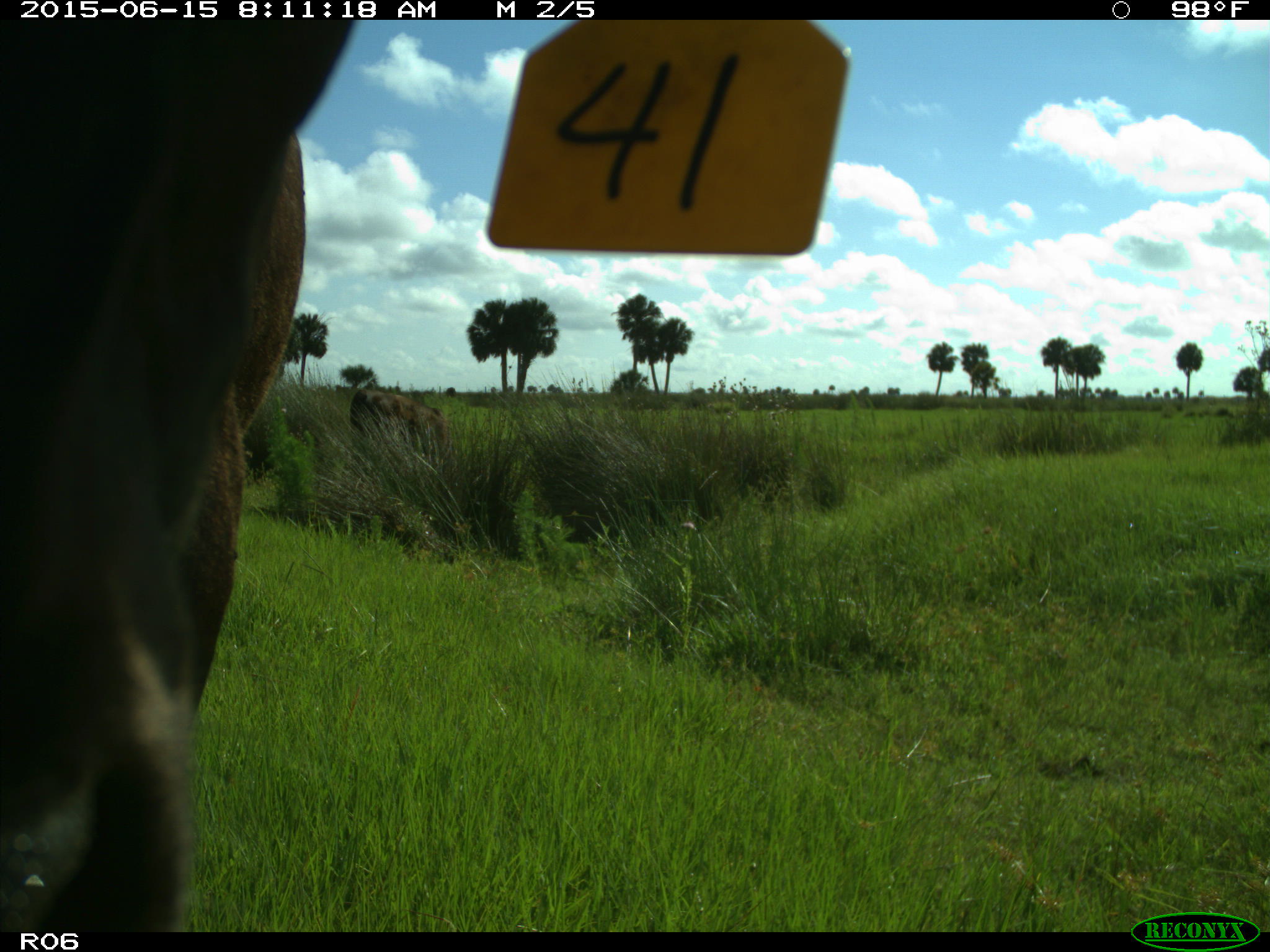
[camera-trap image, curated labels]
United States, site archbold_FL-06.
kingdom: Animalia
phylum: Chordata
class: Mammalia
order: Artiodactyla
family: Bovidae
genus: Bos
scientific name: Bos taurus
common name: domestic cow